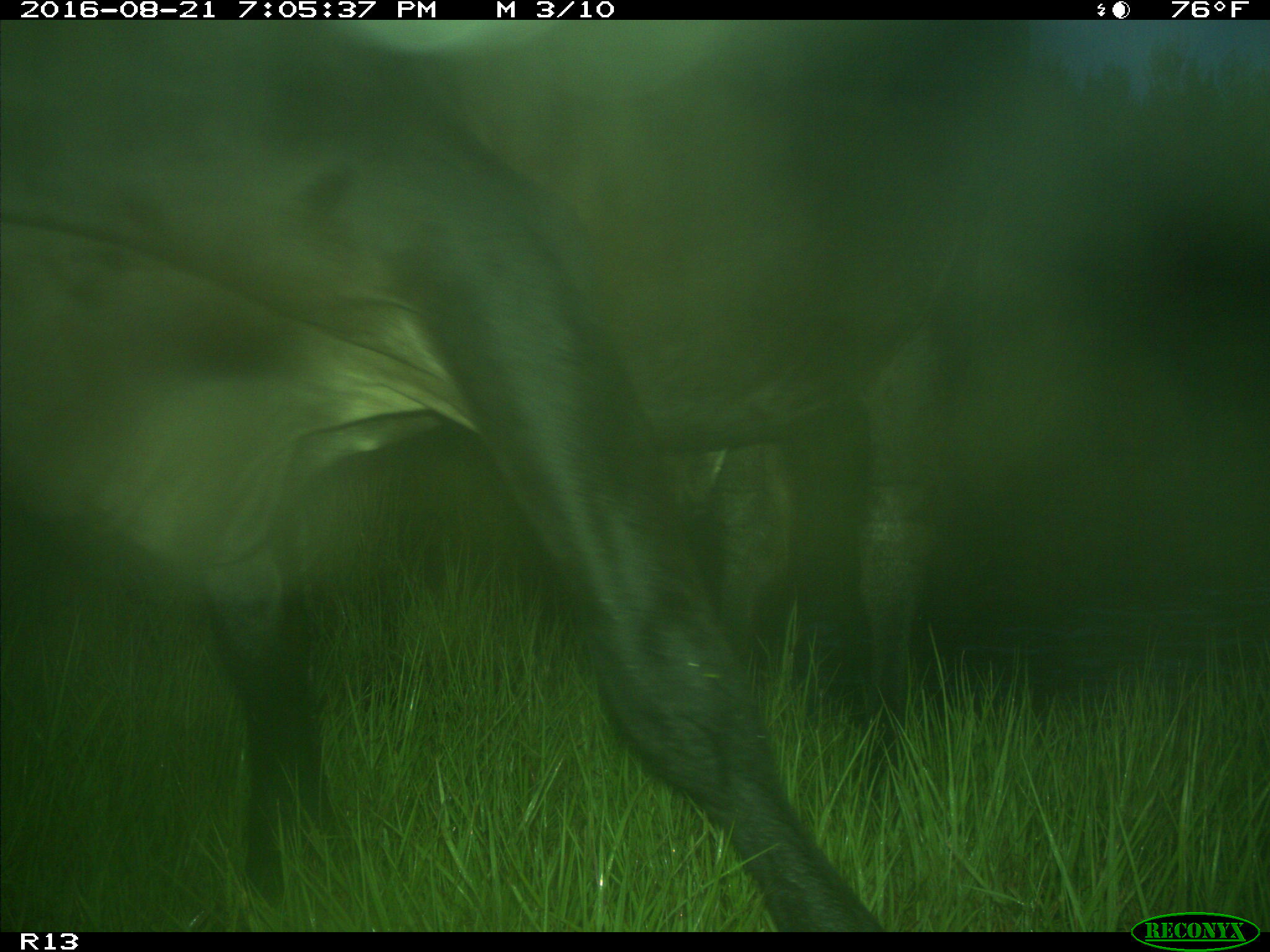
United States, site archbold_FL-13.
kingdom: Animalia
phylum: Chordata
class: Mammalia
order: Artiodactyla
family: Bovidae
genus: Bos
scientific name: Bos taurus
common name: domestic cow